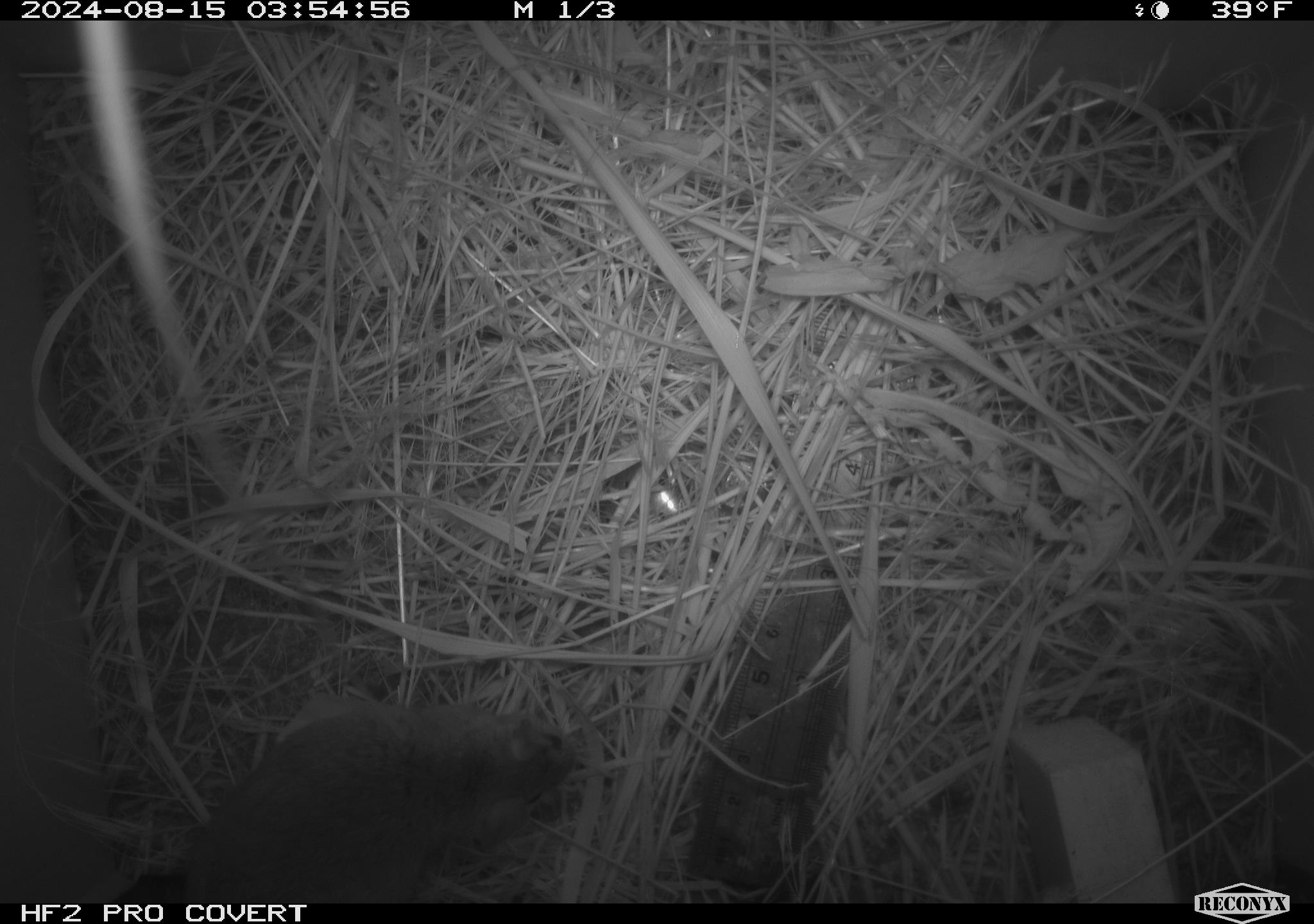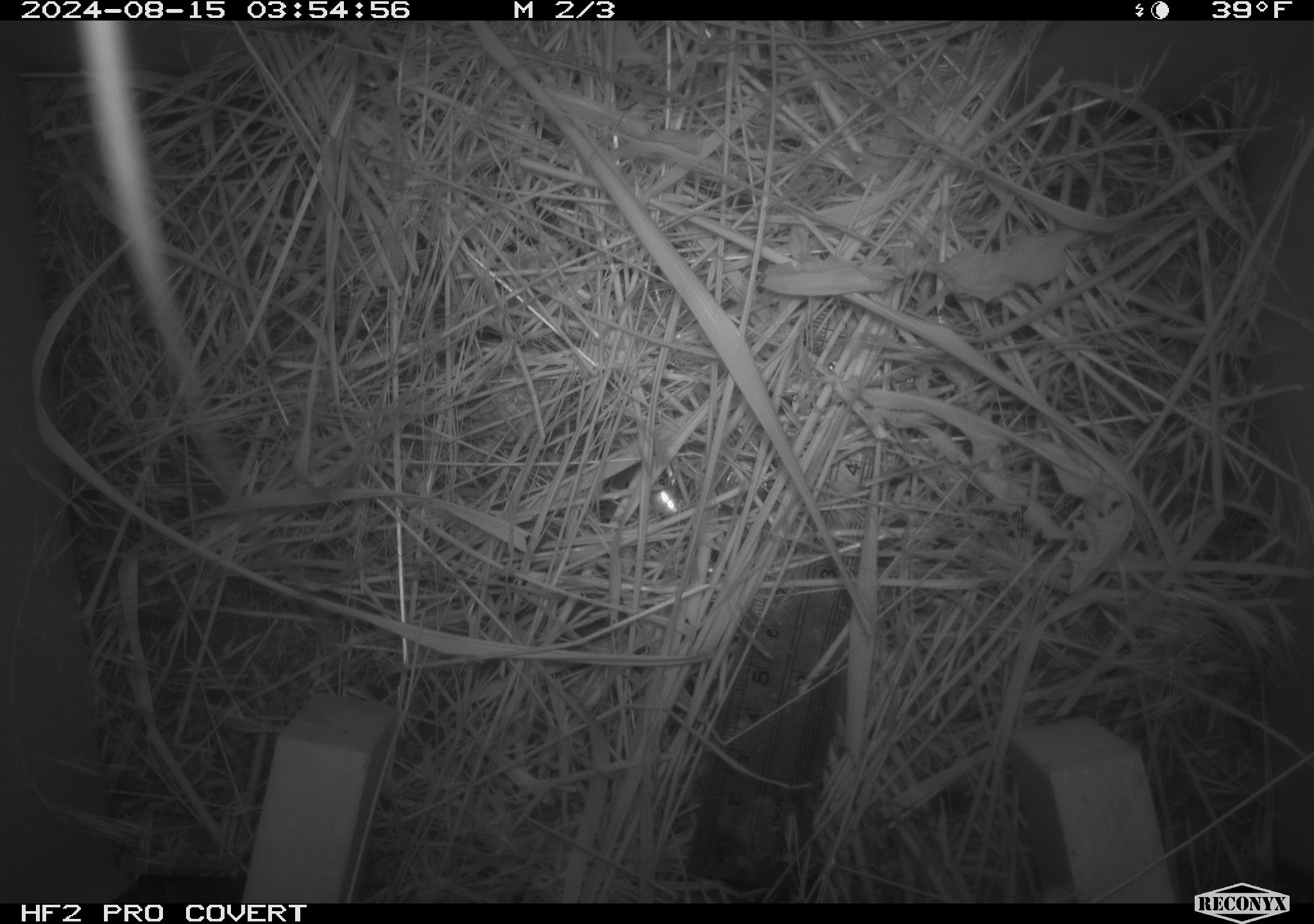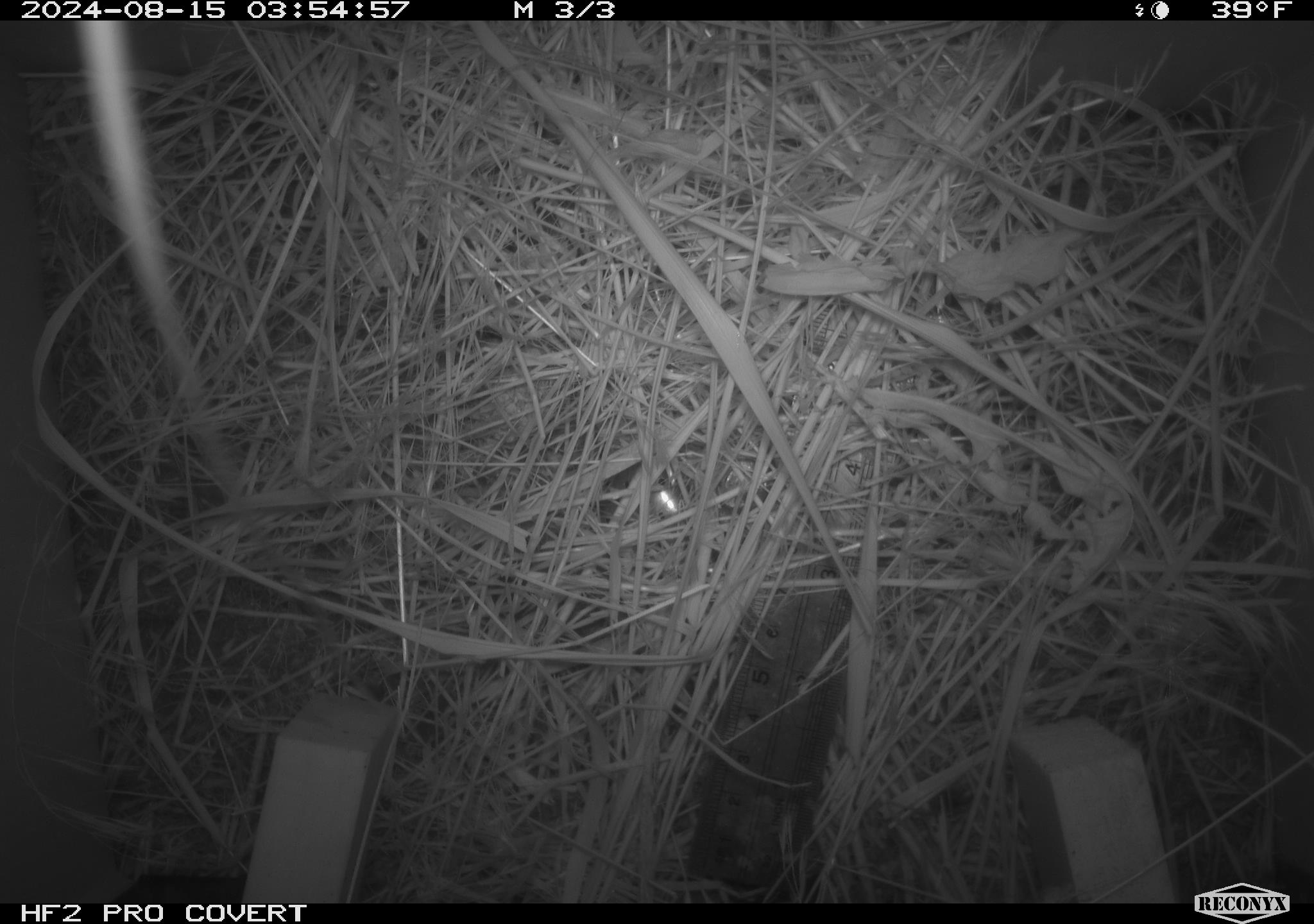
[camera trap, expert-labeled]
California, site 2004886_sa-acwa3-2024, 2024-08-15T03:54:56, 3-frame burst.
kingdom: Animalia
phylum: Chordata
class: Mammalia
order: Rodentia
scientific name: Rodentia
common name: mouse species